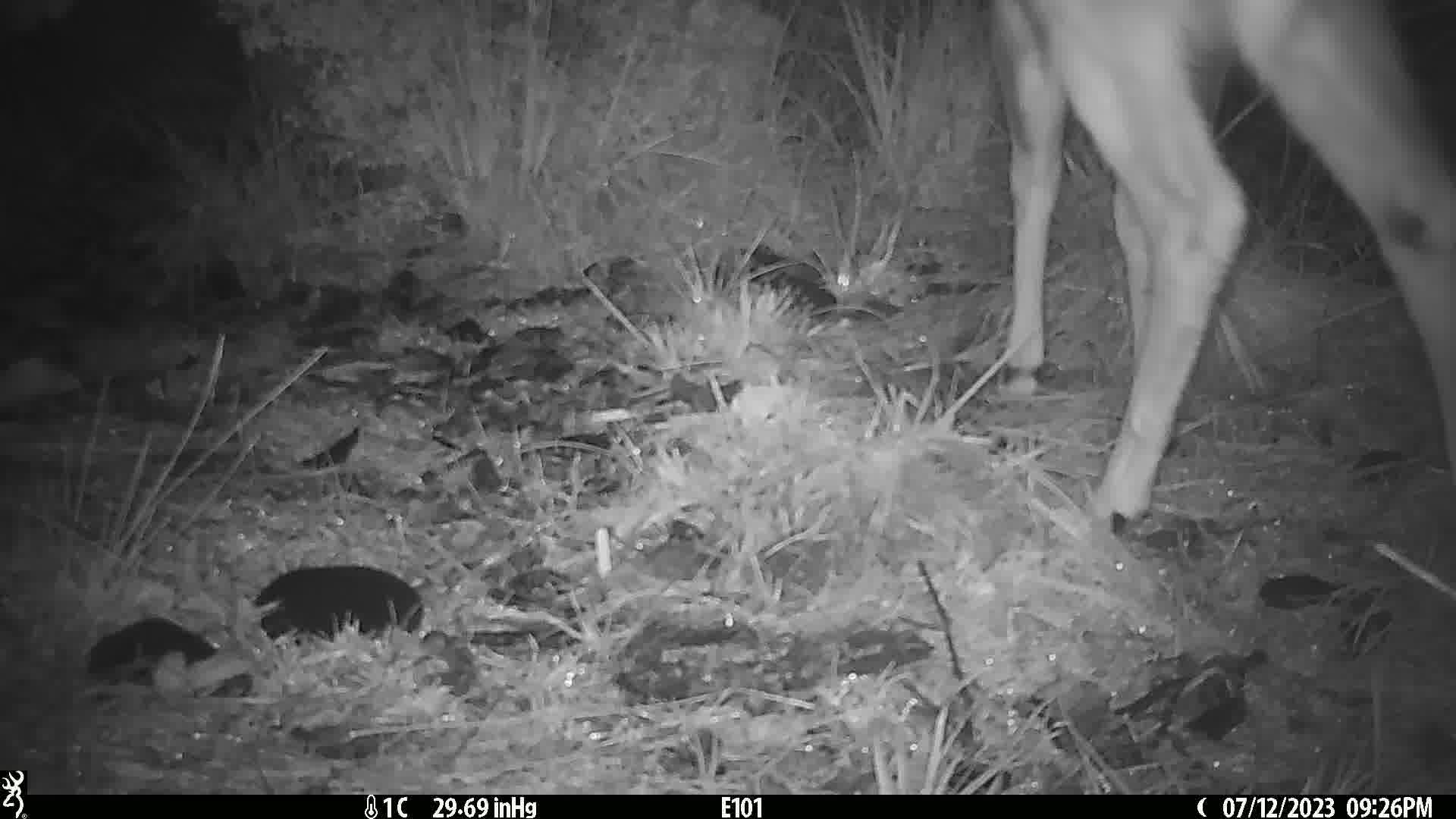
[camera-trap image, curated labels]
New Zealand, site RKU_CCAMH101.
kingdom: Animalia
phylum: Chordata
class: Mammalia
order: Artiodactyla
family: Cervidae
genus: Odocoileus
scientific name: Odocoileus virginianus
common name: white-tailed deer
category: white tailed deer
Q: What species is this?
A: White tailed deer (white-tailed deer) (Odocoileus virginianus).